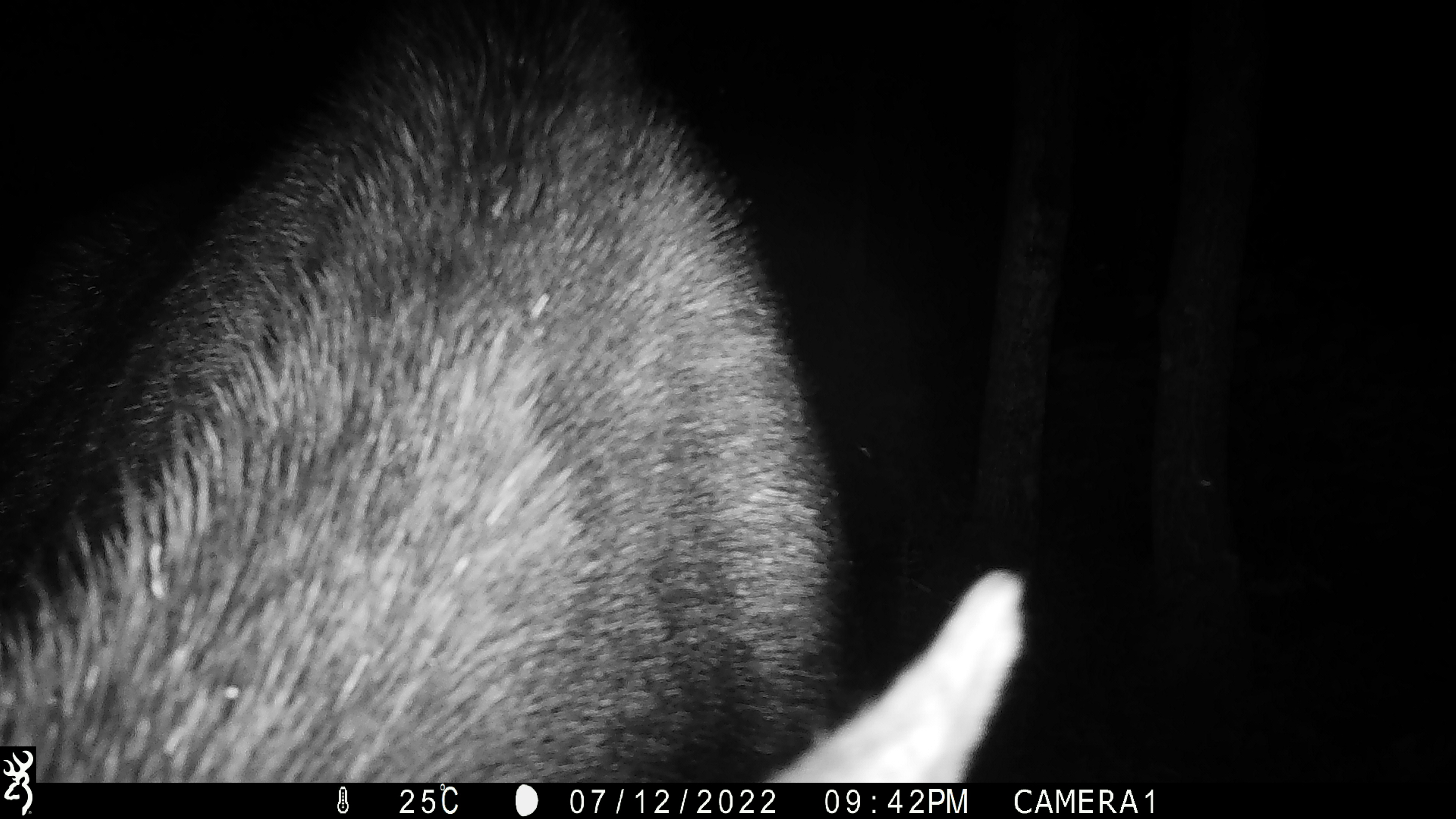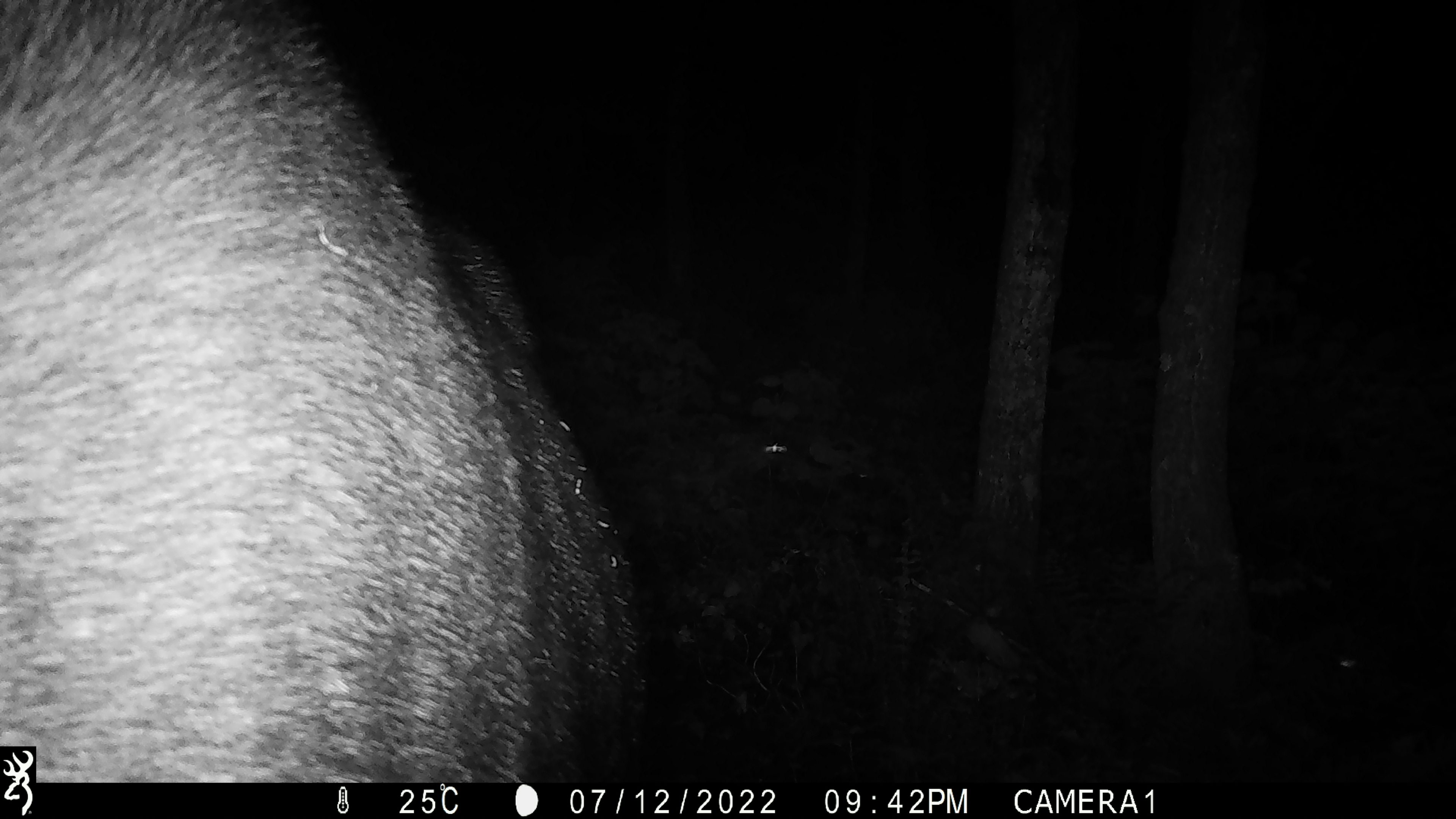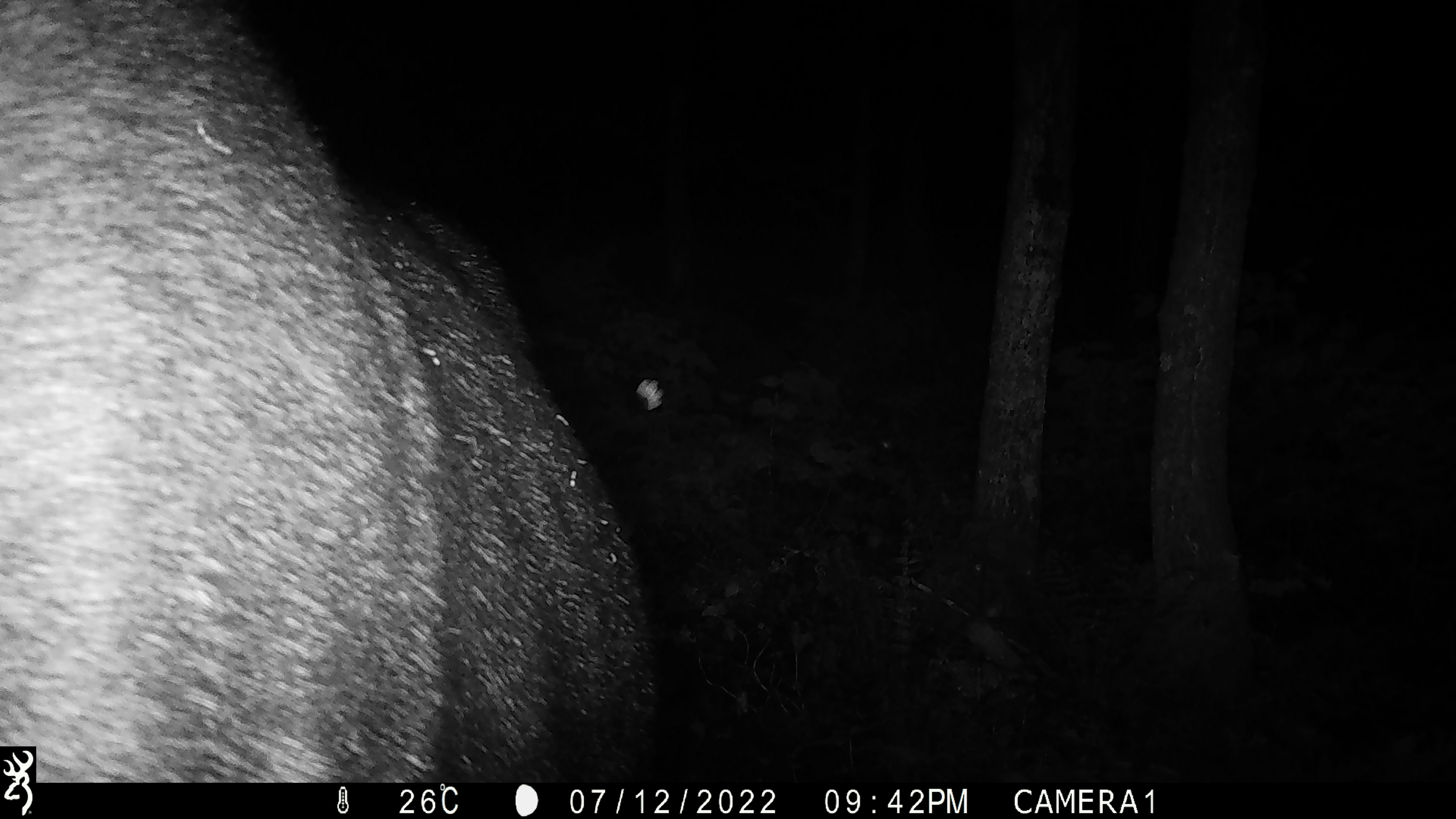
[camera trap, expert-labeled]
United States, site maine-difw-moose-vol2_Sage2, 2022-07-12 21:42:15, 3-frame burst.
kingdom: Animalia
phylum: Chordata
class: Mammalia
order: Artiodactyla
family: Cervidae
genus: Alces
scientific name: Alces alces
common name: moose